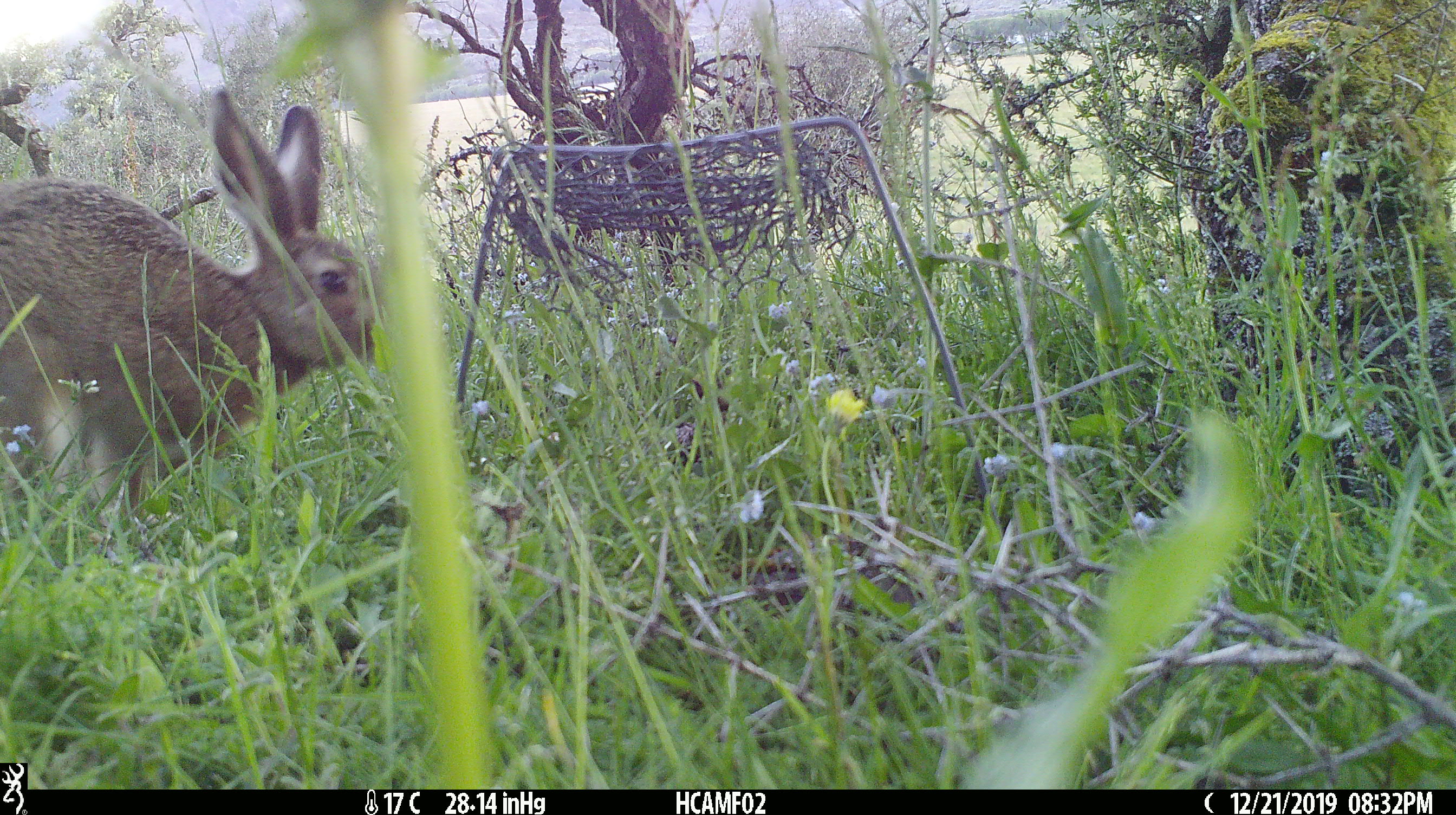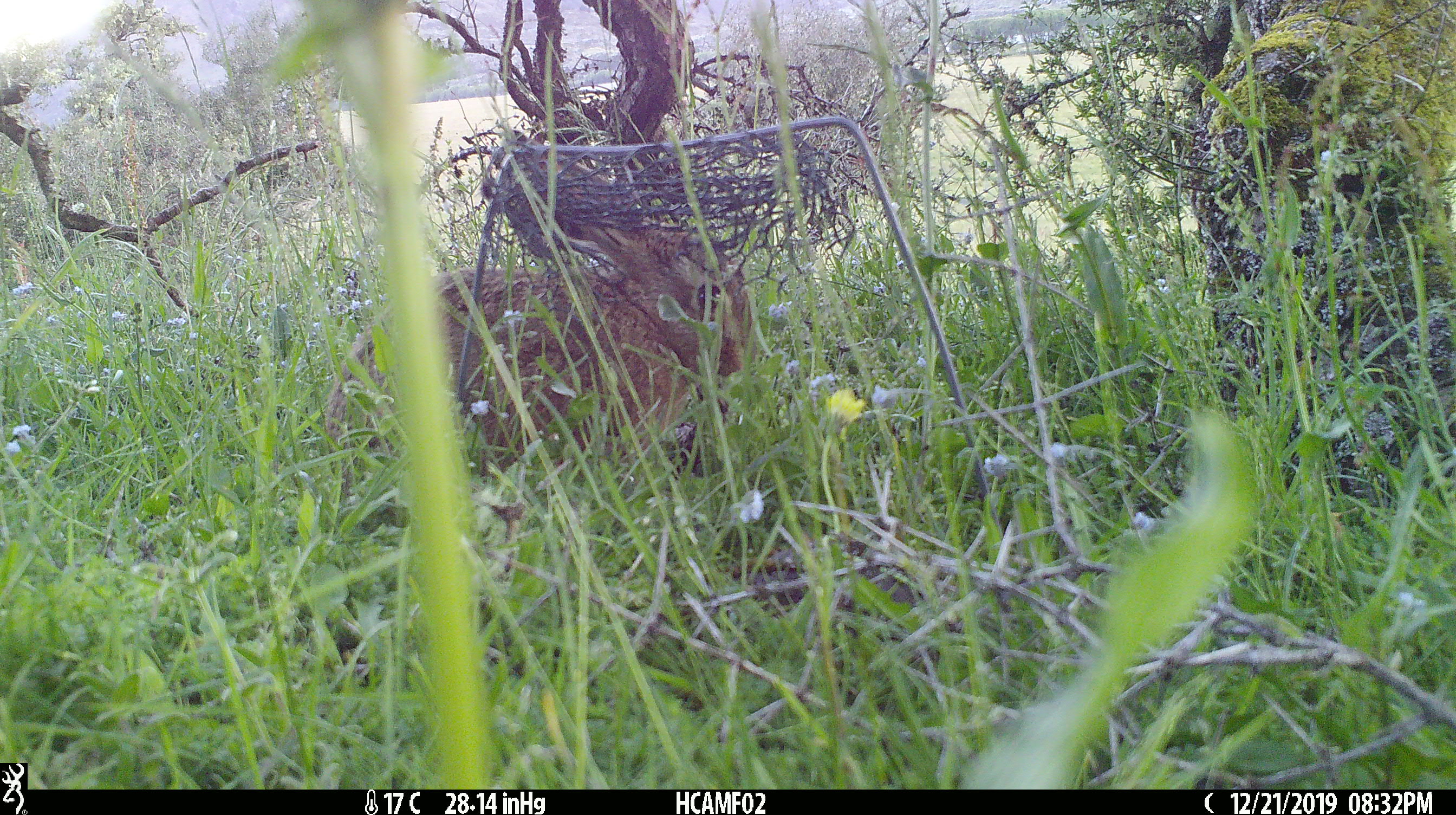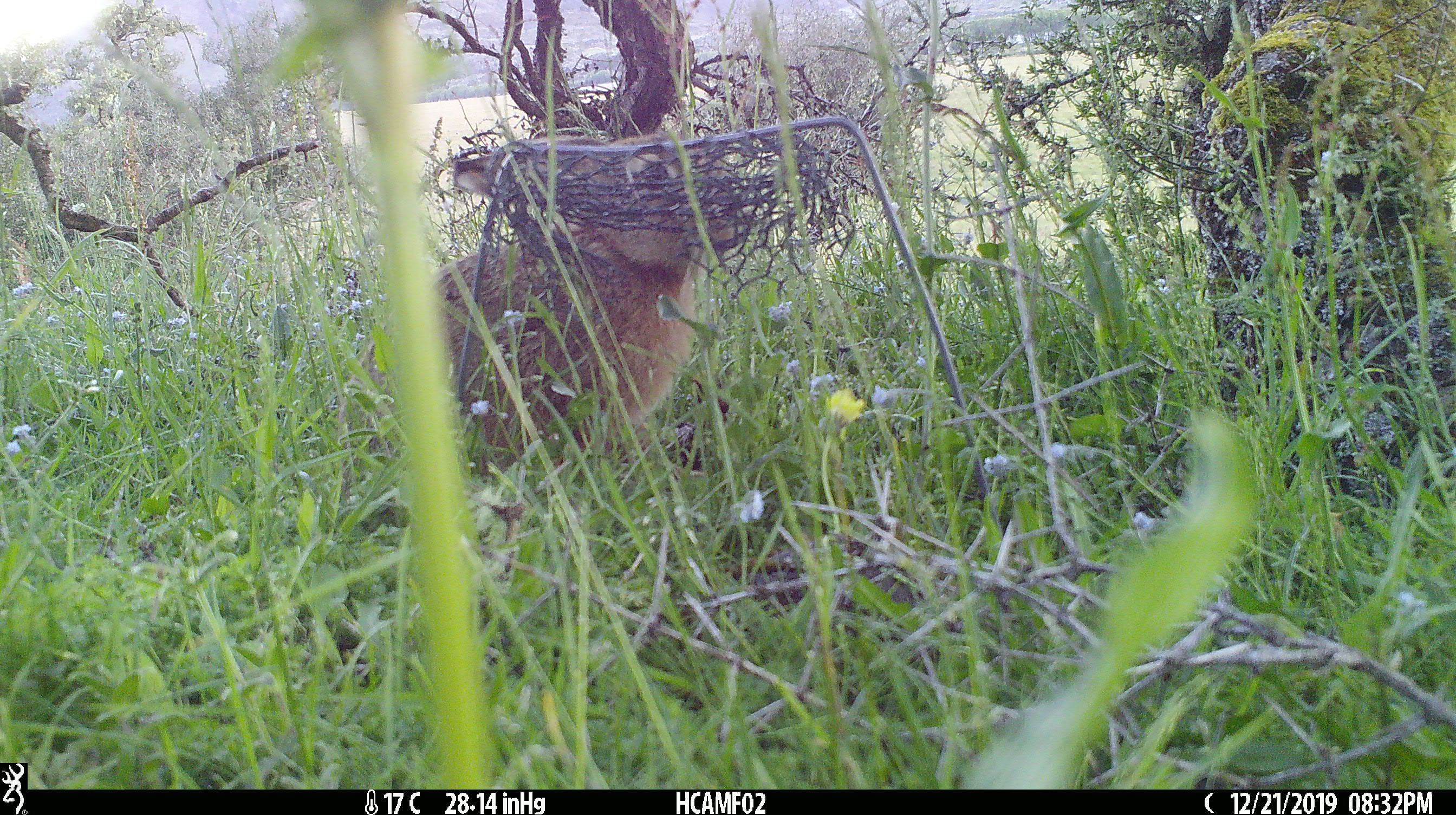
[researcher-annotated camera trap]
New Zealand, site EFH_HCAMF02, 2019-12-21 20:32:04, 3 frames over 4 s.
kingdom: Animalia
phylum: Chordata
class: Mammalia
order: Lagomorpha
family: Leporidae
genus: Lepus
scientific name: Lepus europaeus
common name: brown hare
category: hare